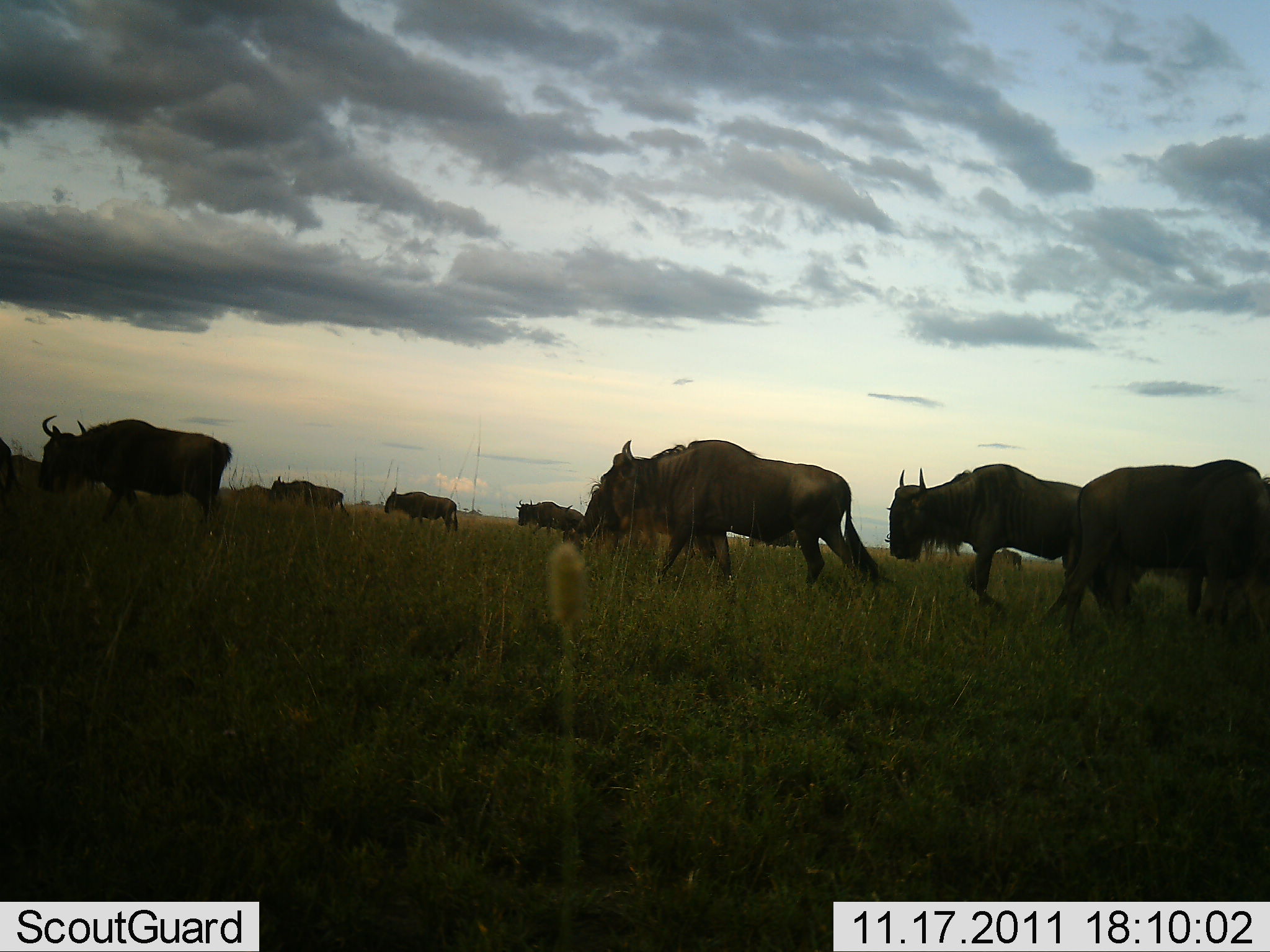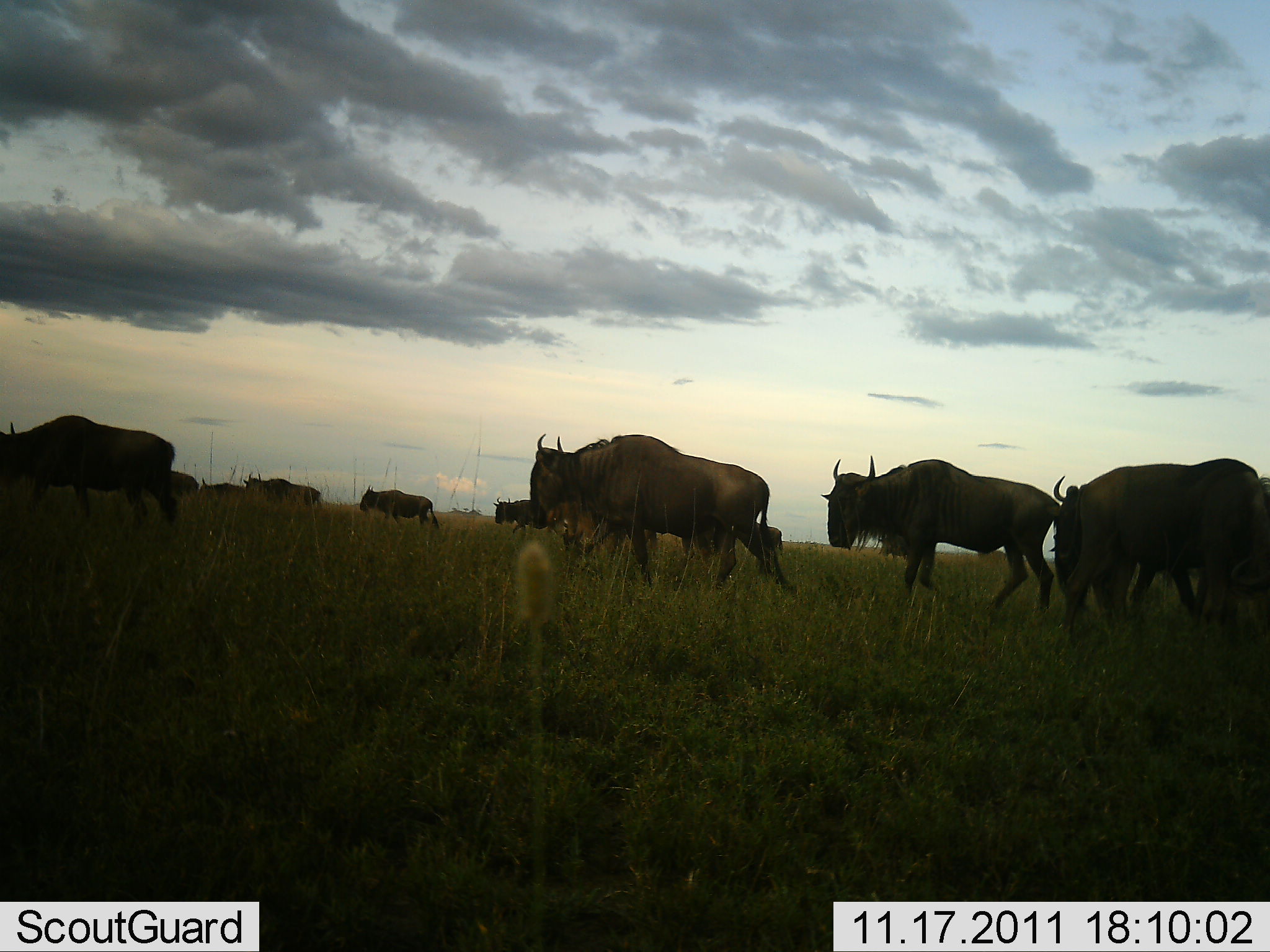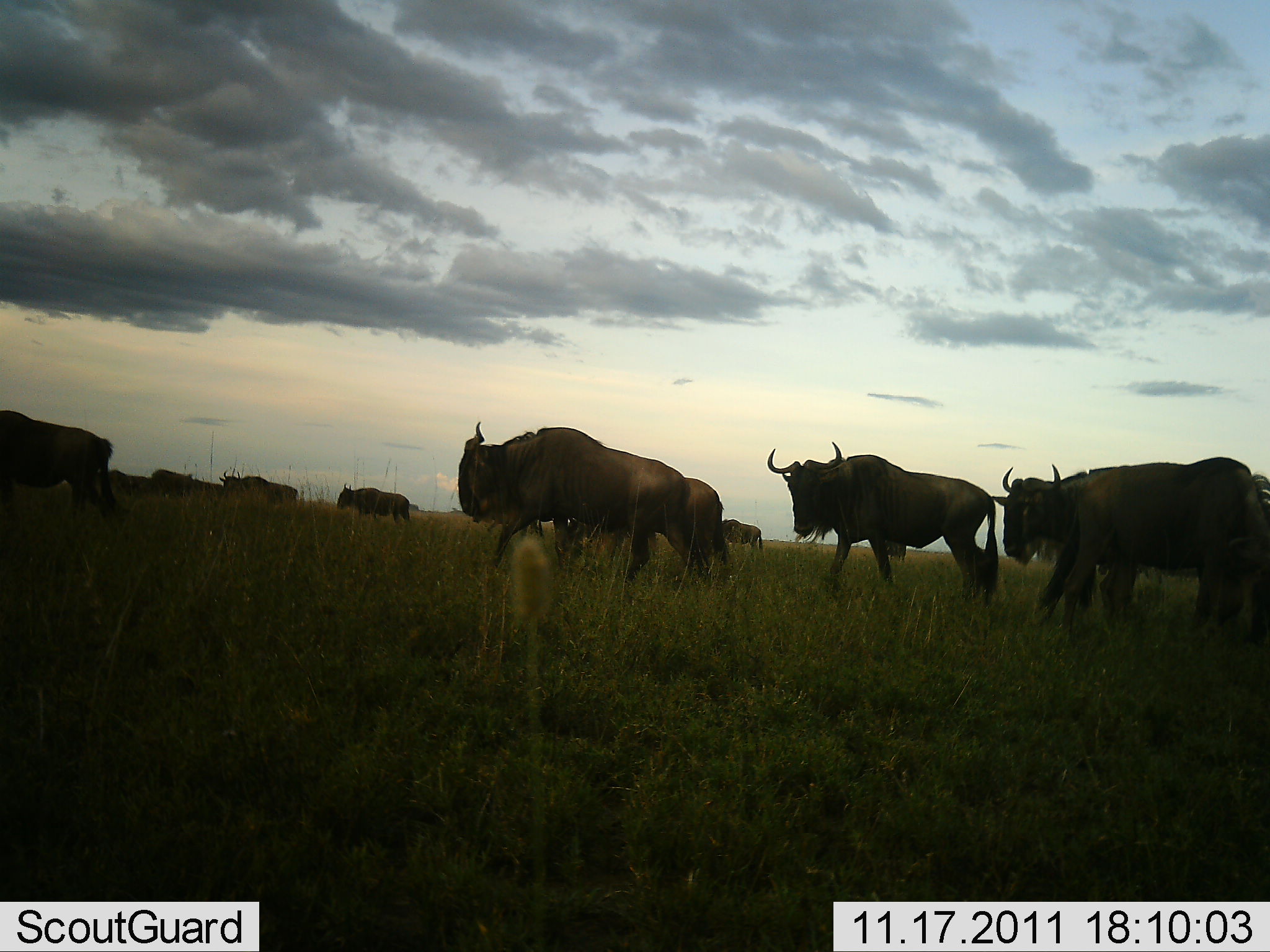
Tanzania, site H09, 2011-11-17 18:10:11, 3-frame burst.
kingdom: Animalia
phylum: Chordata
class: Mammalia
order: Artiodactyla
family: Bovidae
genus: Connochaetes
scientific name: Connochaetes taurinus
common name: blue wildebeest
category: wildebeest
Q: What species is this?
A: Wildebeest (blue wildebeest) (Connochaetes taurinus).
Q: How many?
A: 10.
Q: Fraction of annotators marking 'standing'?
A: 0%.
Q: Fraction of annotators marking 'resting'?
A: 0%.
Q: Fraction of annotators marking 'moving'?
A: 100%.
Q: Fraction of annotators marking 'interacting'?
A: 0%.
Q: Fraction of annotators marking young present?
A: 0%.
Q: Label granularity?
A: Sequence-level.